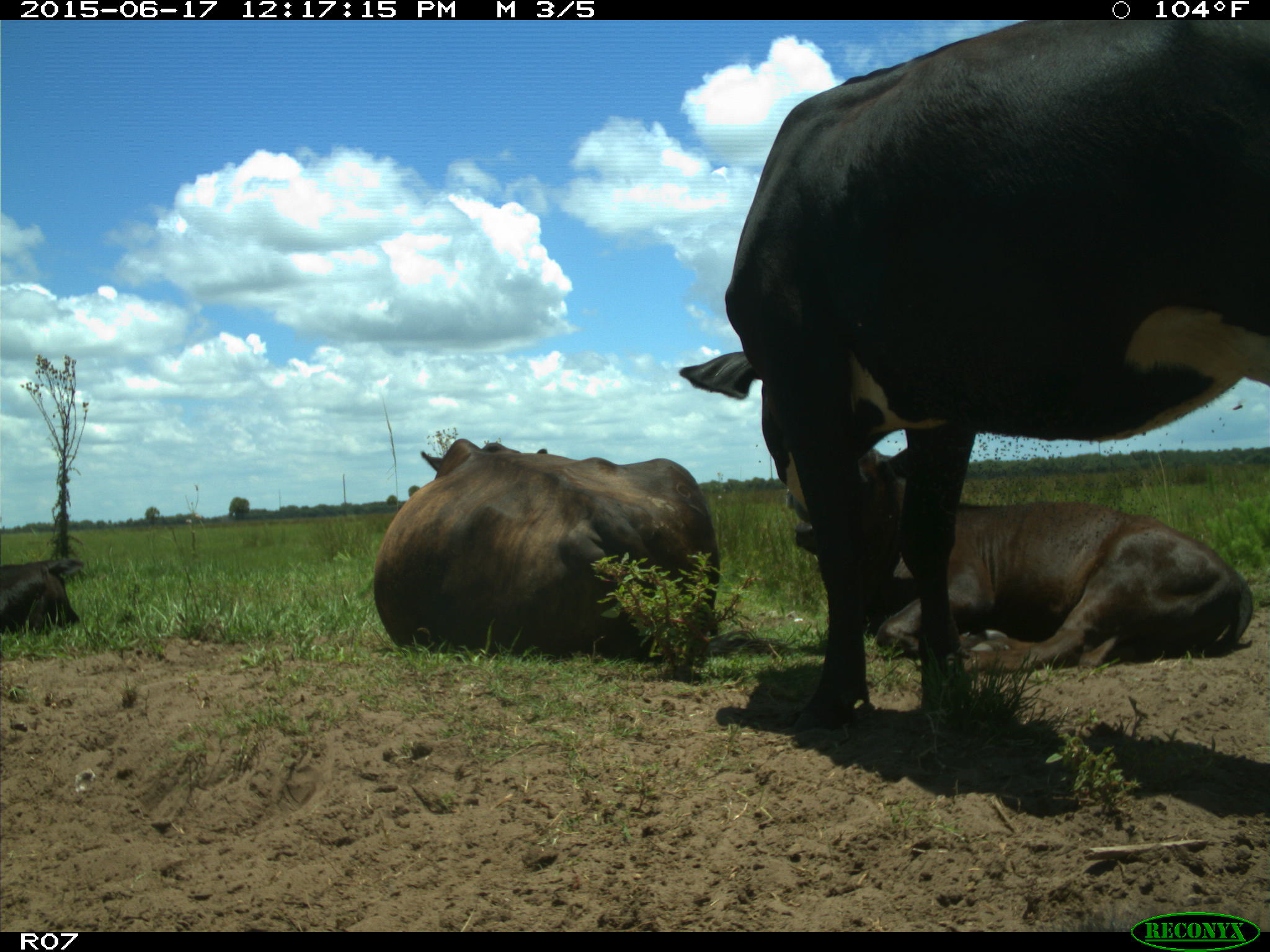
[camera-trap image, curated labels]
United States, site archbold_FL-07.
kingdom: Animalia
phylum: Chordata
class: Mammalia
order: Artiodactyla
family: Bovidae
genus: Bos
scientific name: Bos taurus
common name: domestic cow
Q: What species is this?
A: Bos taurus (domestic cow).